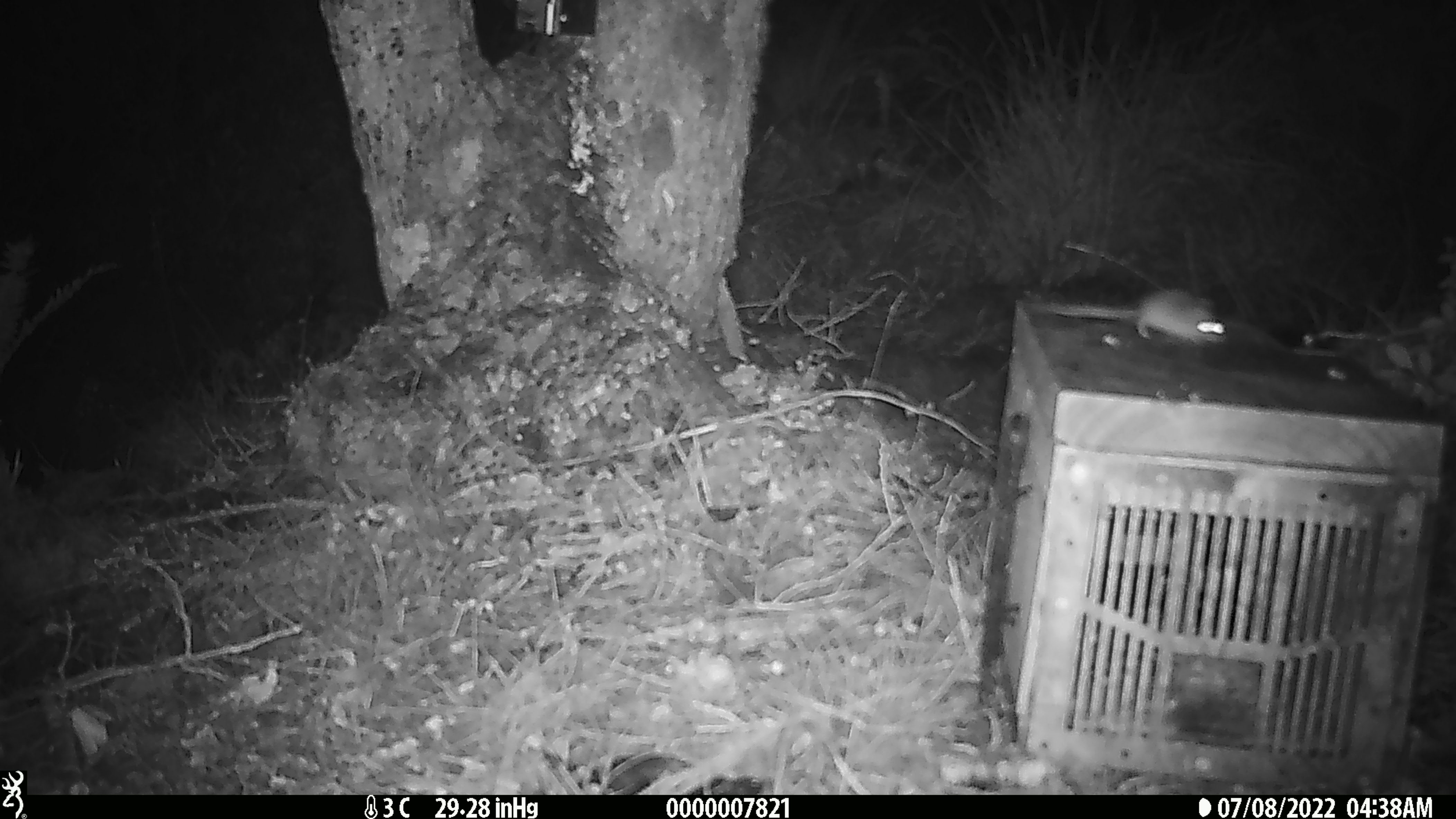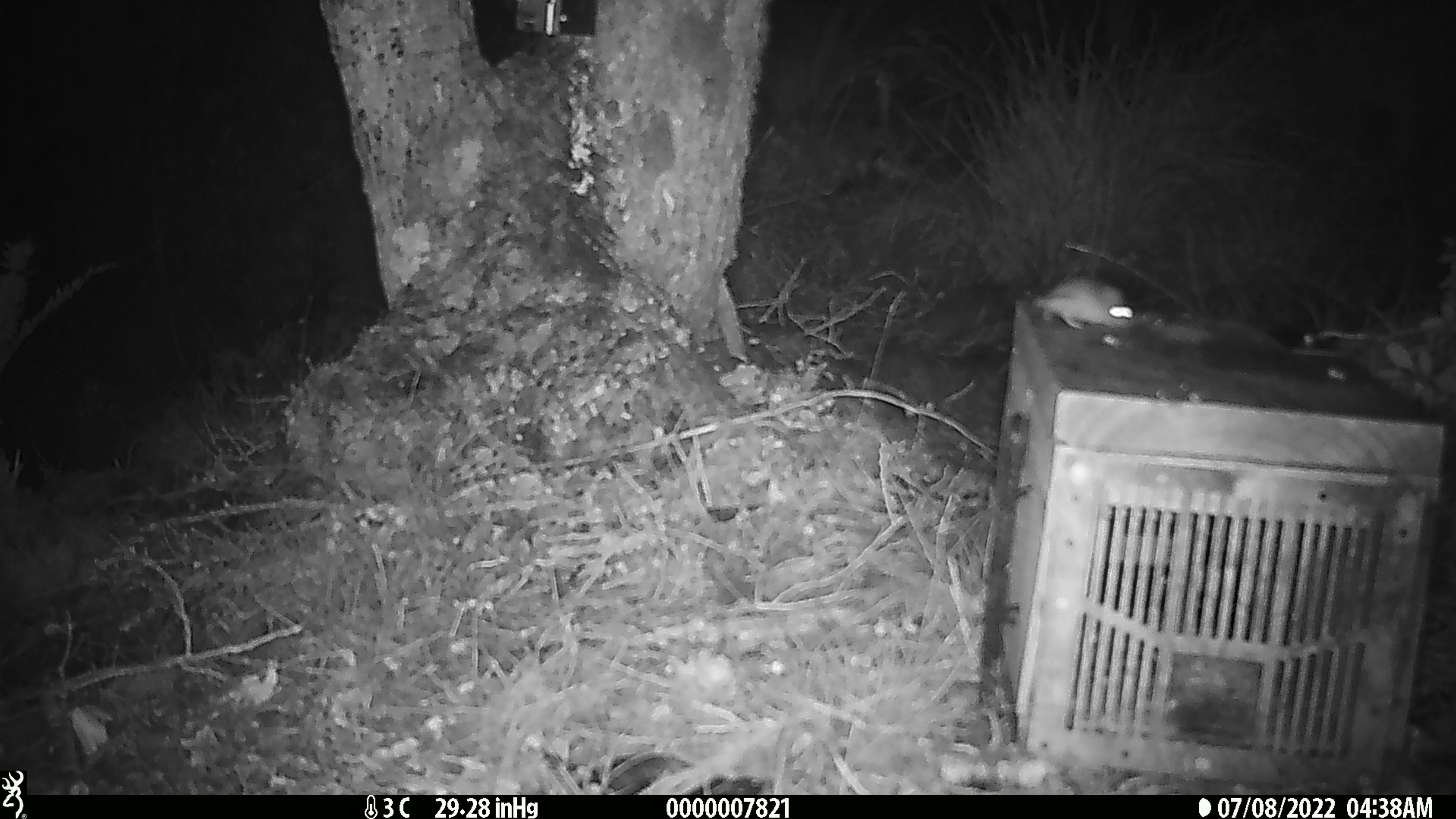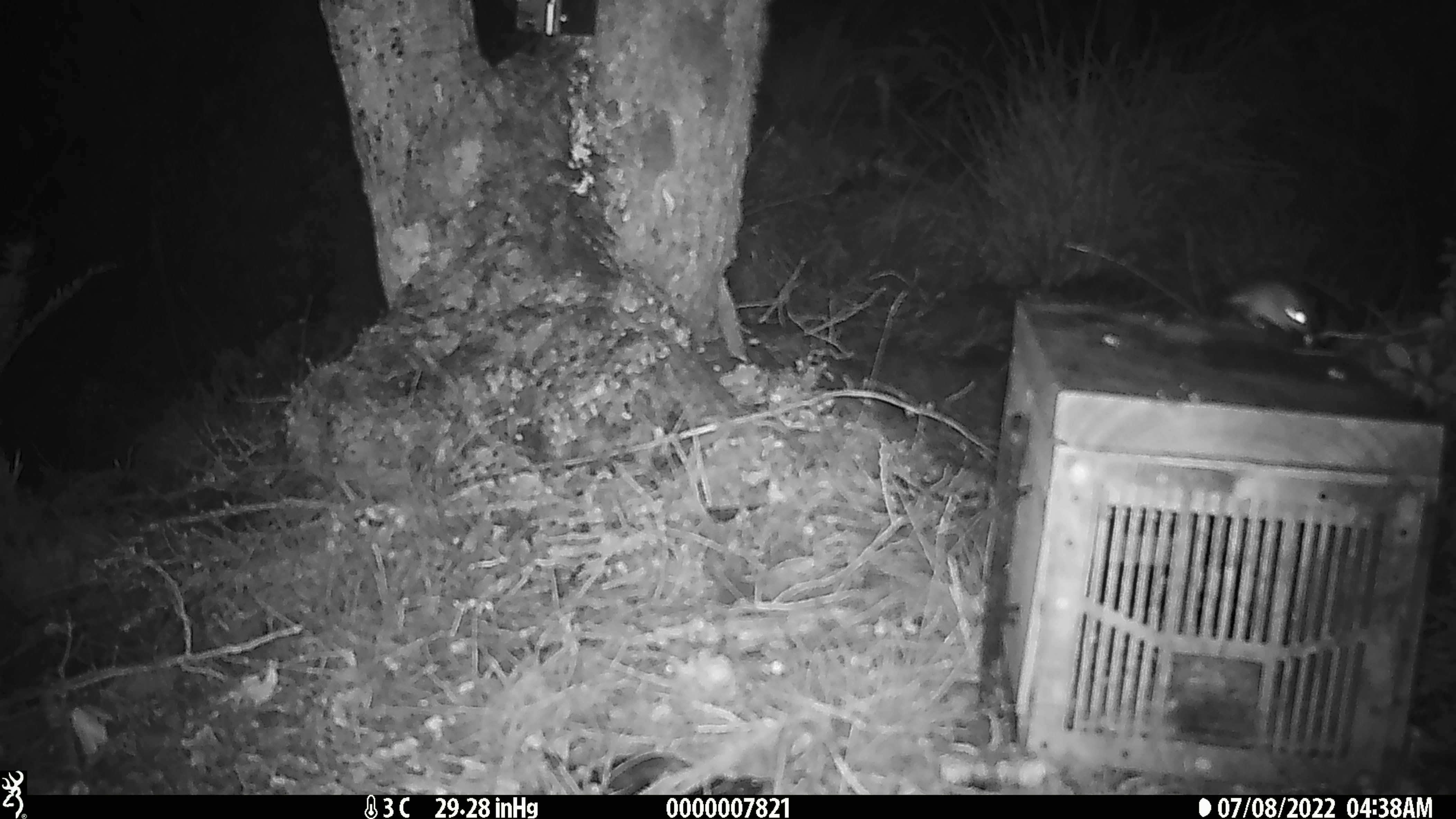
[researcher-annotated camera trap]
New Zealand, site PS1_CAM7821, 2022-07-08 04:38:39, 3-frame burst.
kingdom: Animalia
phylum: Chordata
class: Mammalia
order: Rodentia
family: Muridae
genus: Mus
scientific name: Mus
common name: mouse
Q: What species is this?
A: Mouse (Mus).